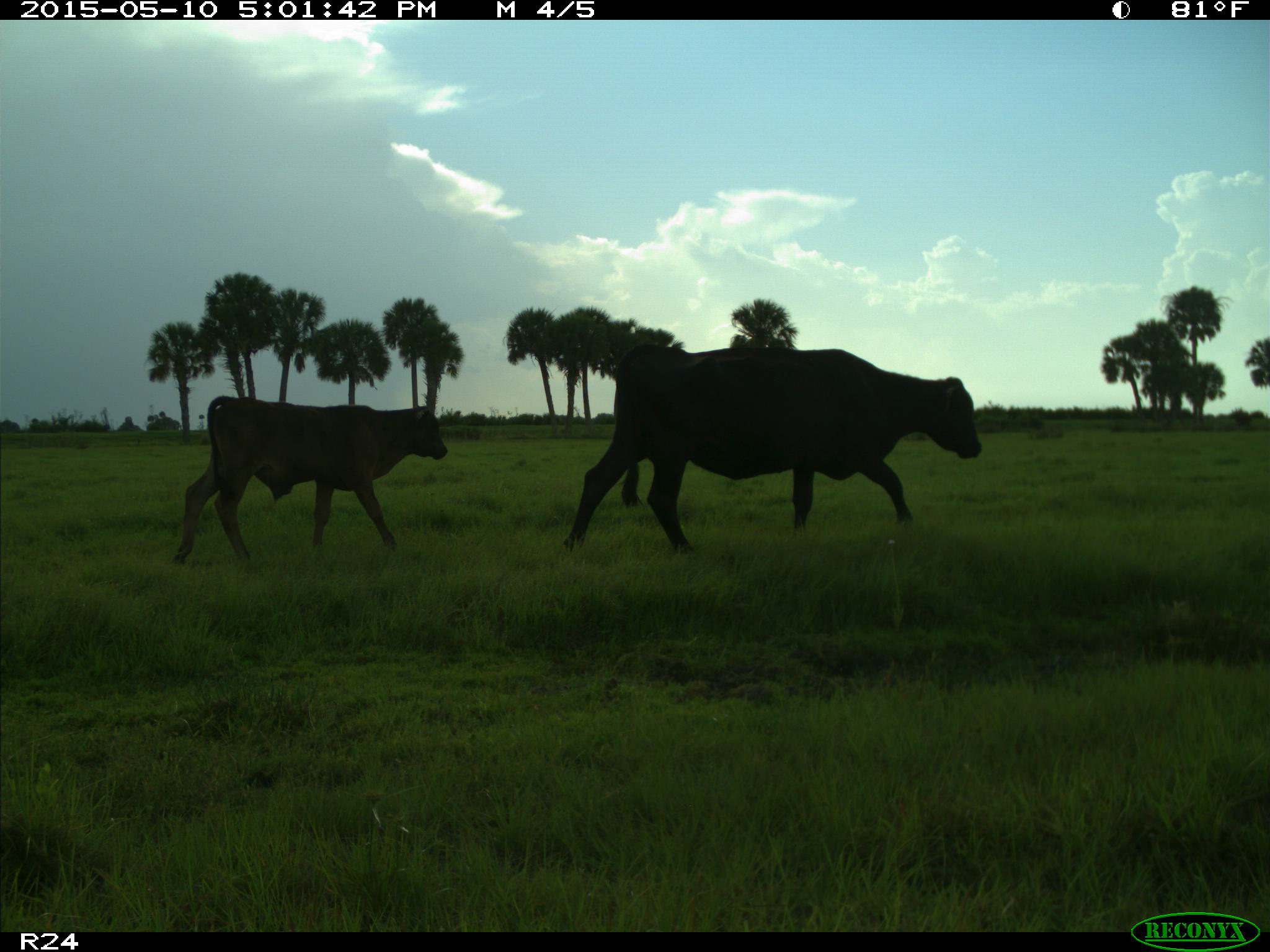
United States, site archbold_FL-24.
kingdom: Animalia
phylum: Chordata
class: Mammalia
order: Artiodactyla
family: Bovidae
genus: Bos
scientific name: Bos taurus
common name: domestic cow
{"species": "Bos taurus (domestic cow)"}